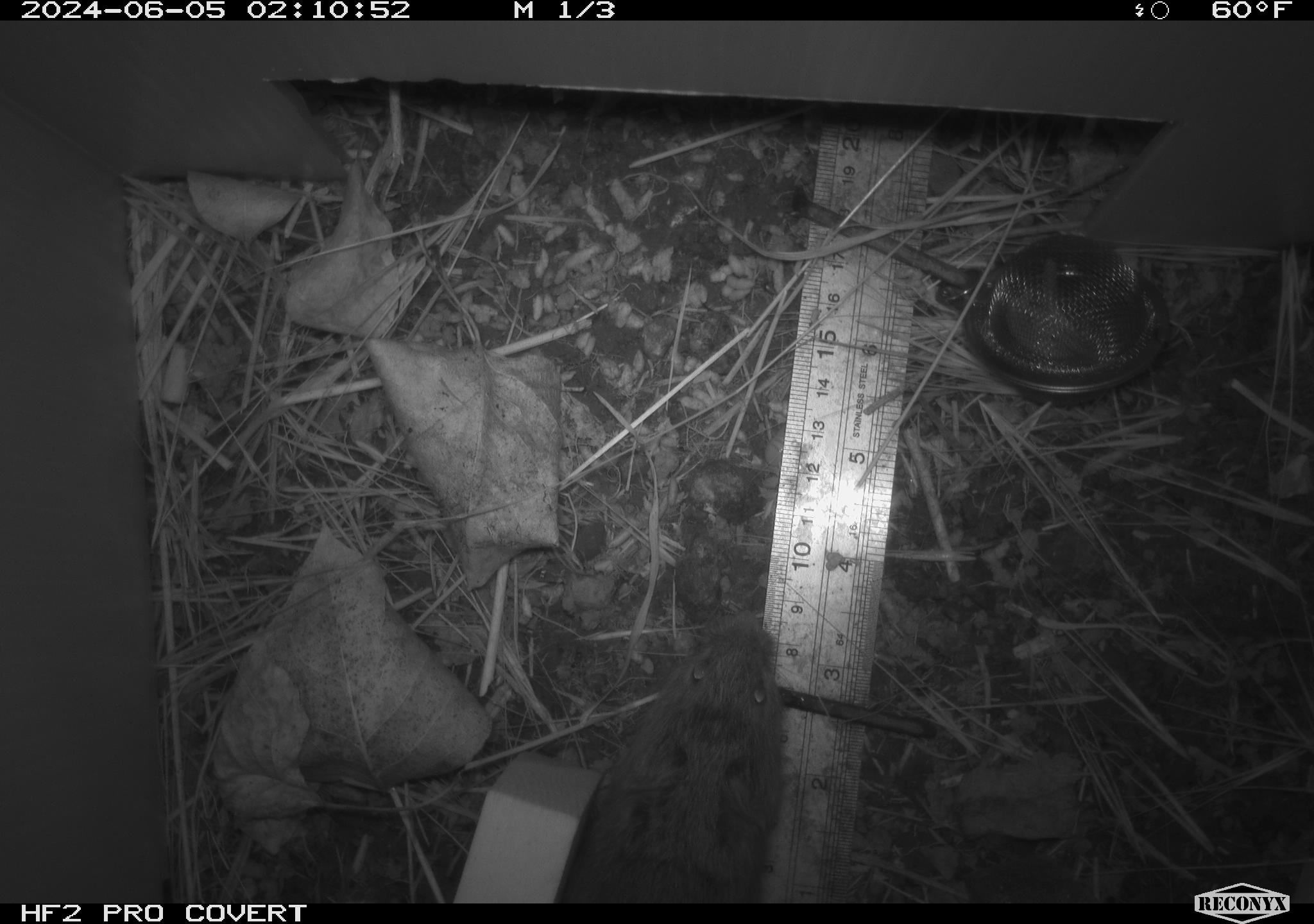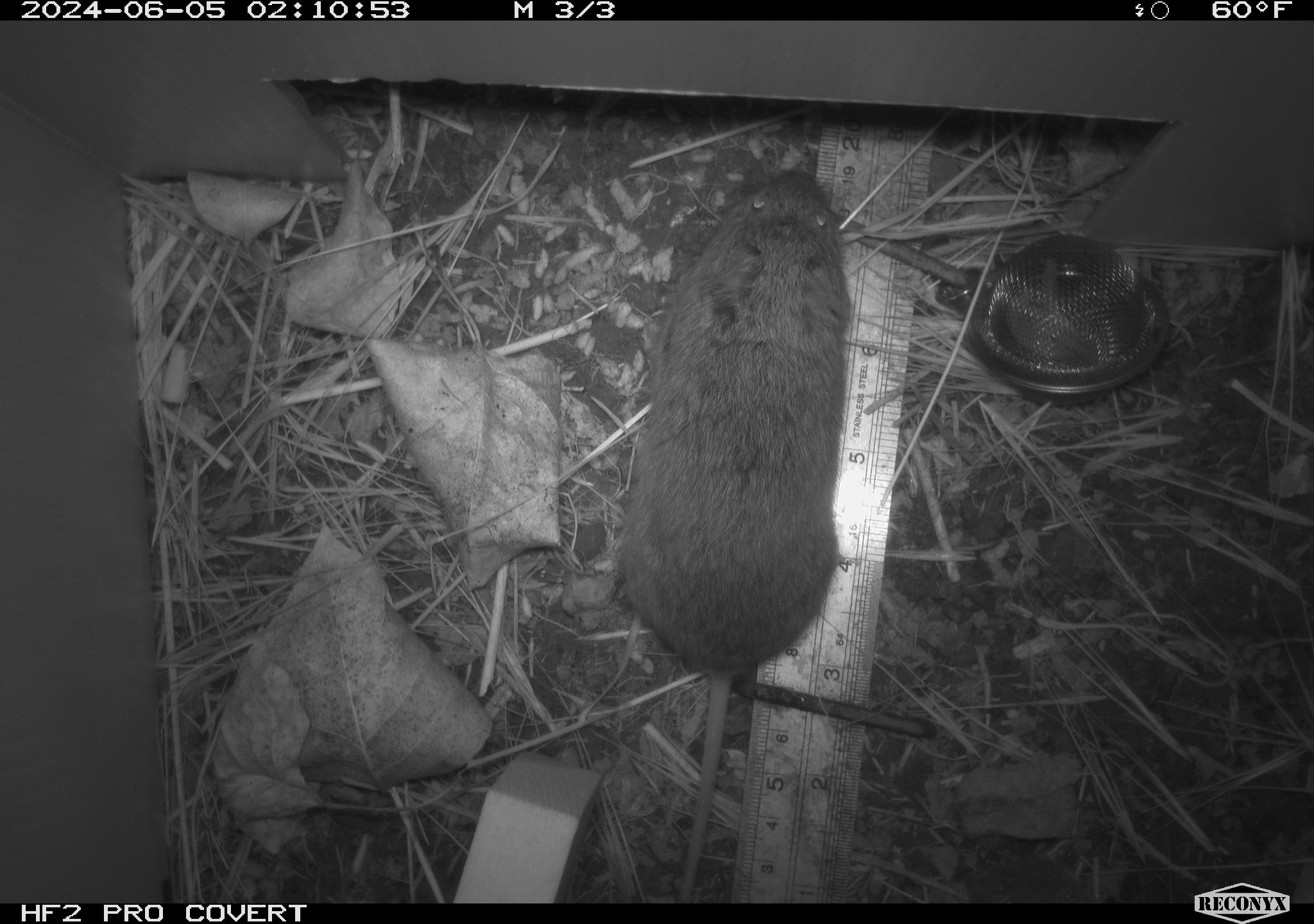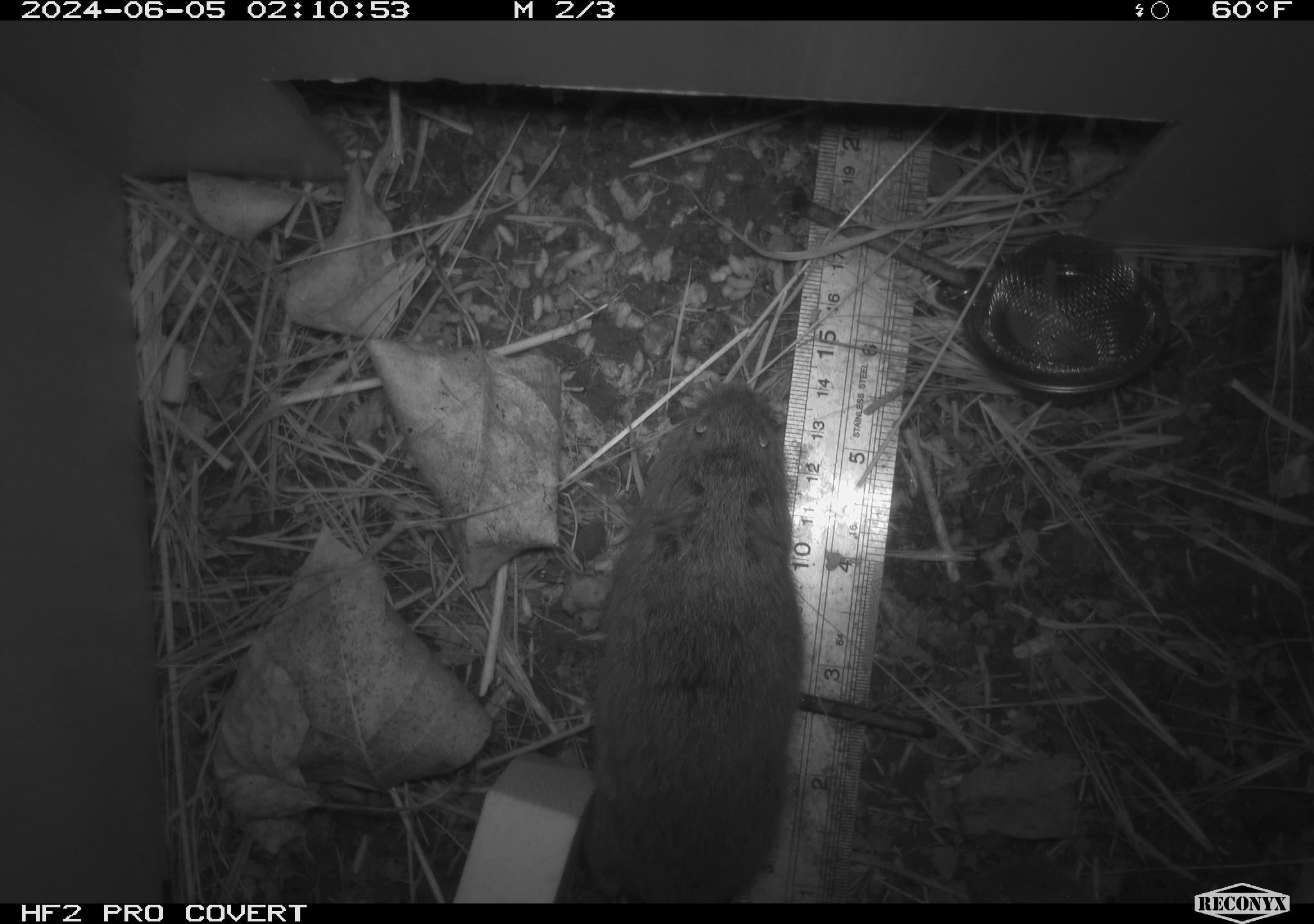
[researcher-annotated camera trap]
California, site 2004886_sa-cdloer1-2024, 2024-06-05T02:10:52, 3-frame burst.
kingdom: Animalia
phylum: Chordata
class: Mammalia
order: Rodentia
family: Cricetidae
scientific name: Arvicolinae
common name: voles, lemmings, and muskrats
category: arvicolinae subfamily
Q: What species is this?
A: Arvicolinae subfamily (voles, lemmings, and muskrats) (Arvicolinae).